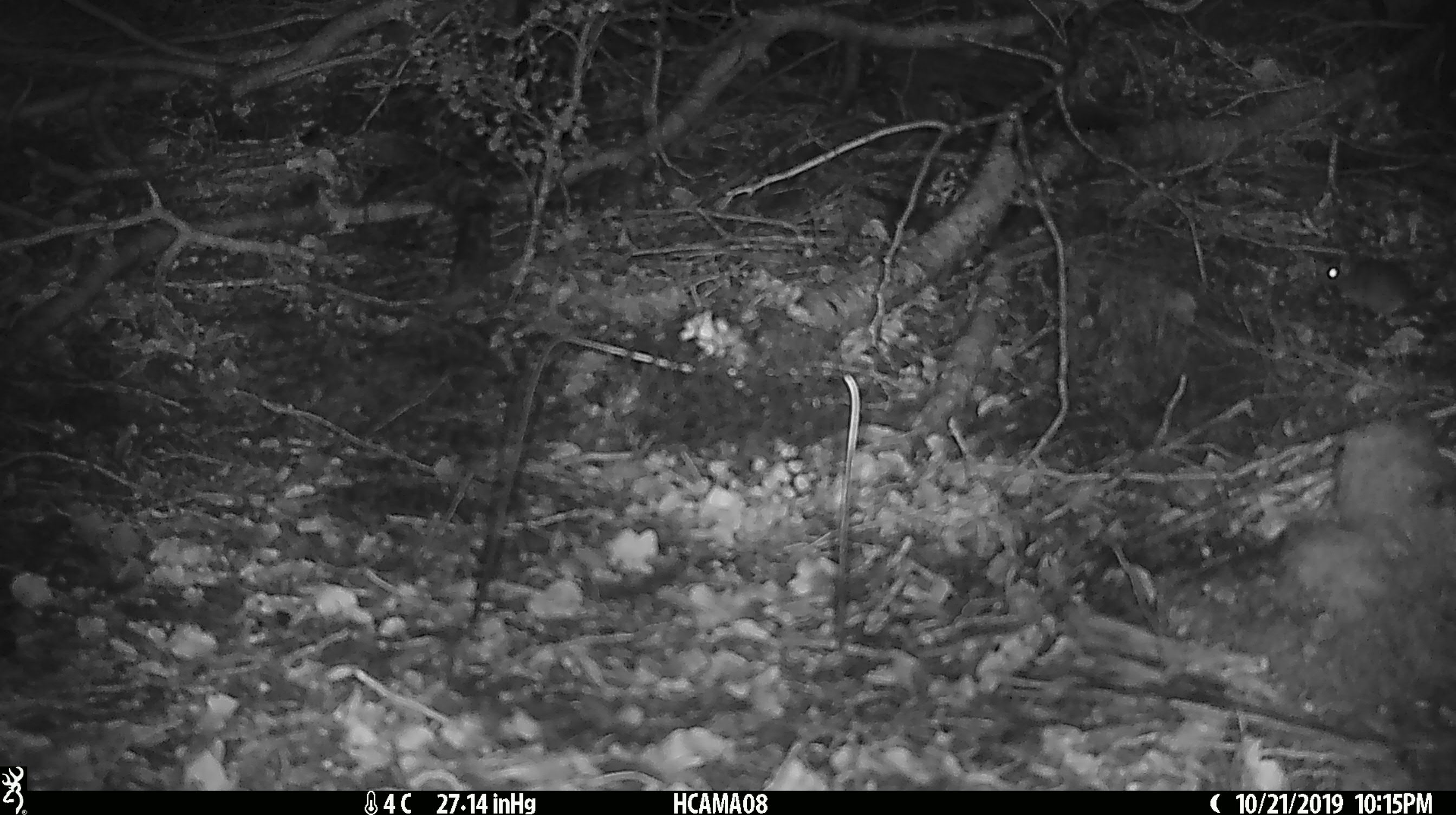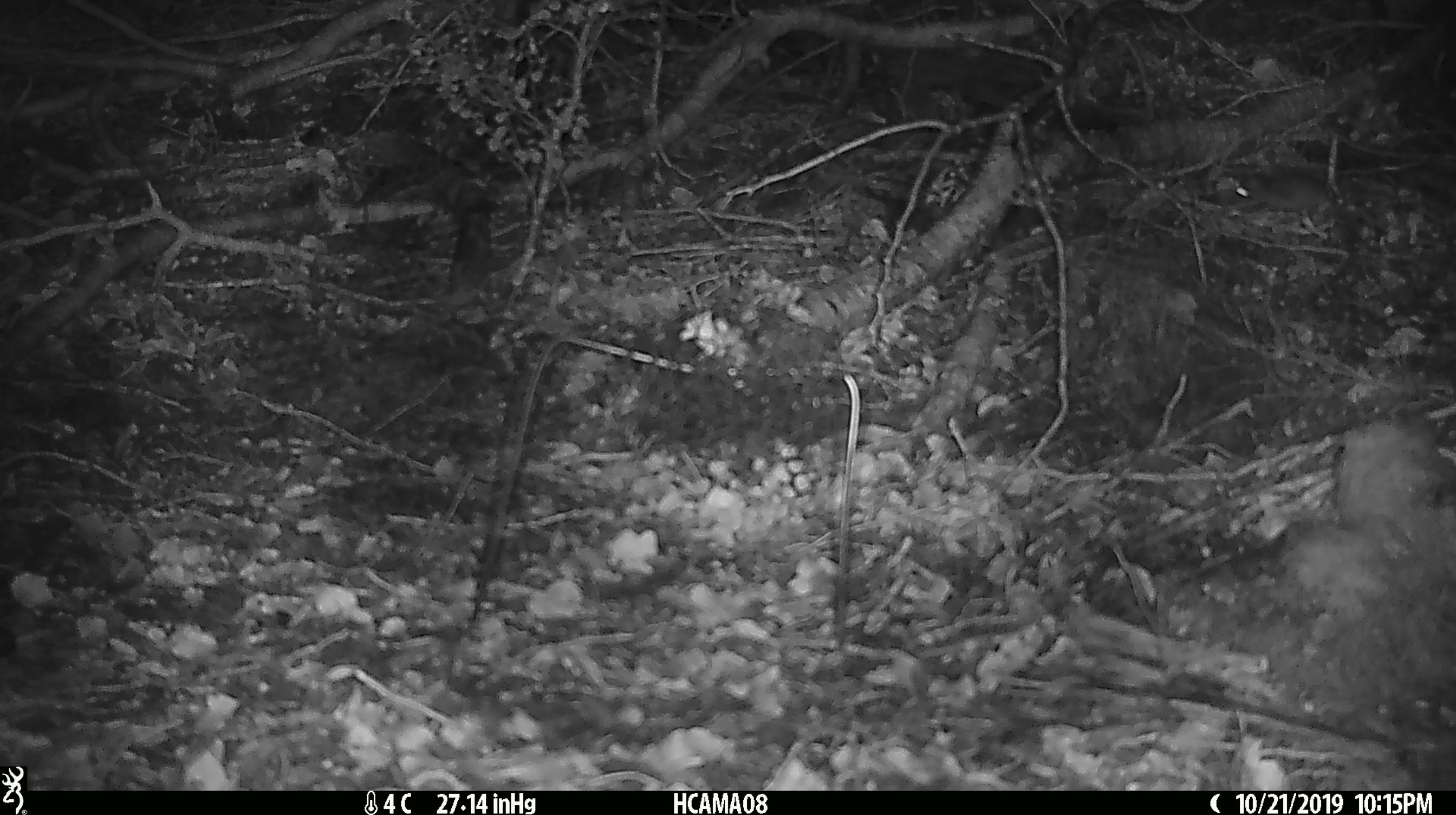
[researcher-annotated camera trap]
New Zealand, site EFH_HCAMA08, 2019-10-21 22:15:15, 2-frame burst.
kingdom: Animalia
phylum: Chordata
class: Mammalia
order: Rodentia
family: Muridae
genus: Mus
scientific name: Mus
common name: mouse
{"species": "mouse (Mus)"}